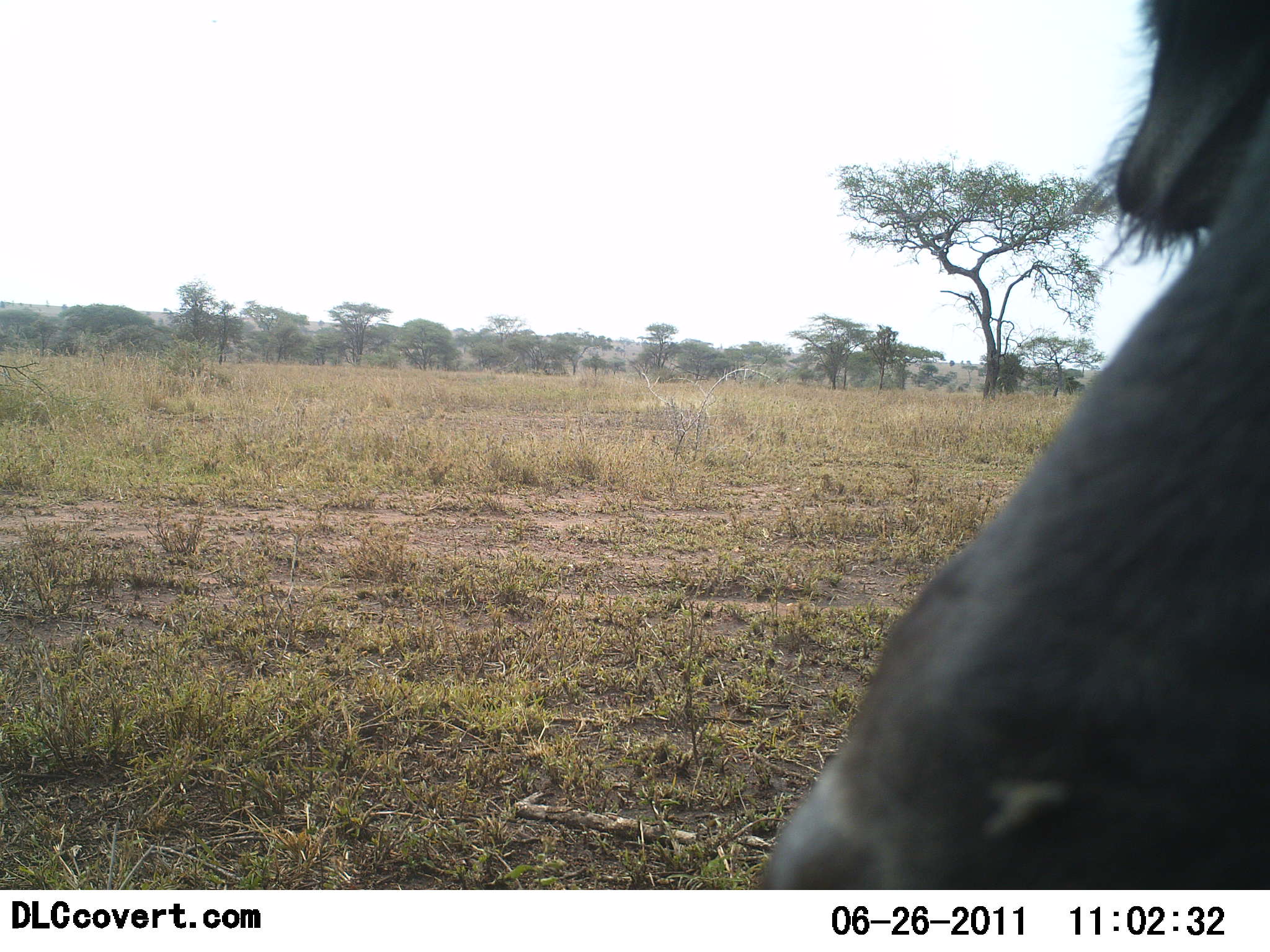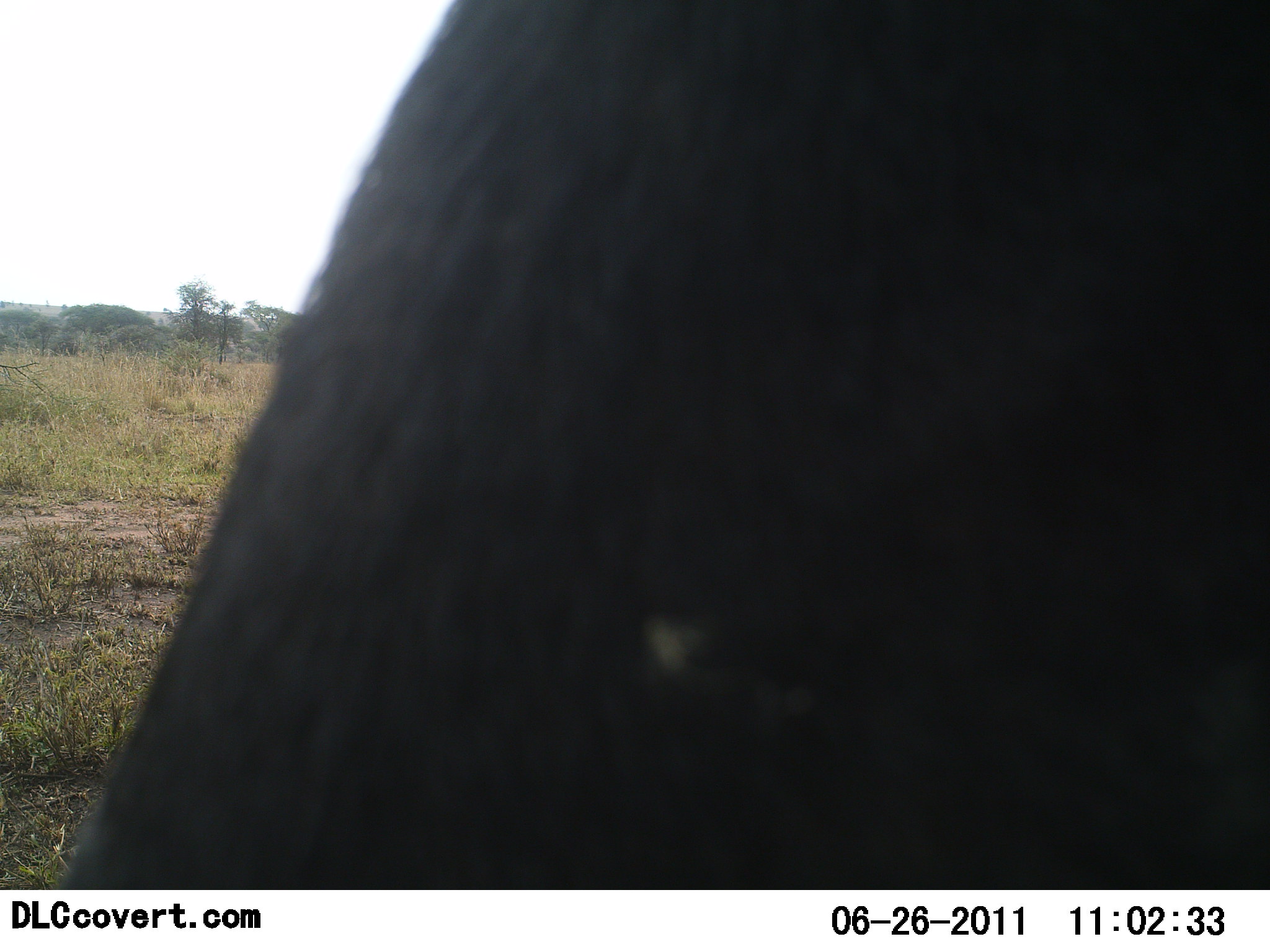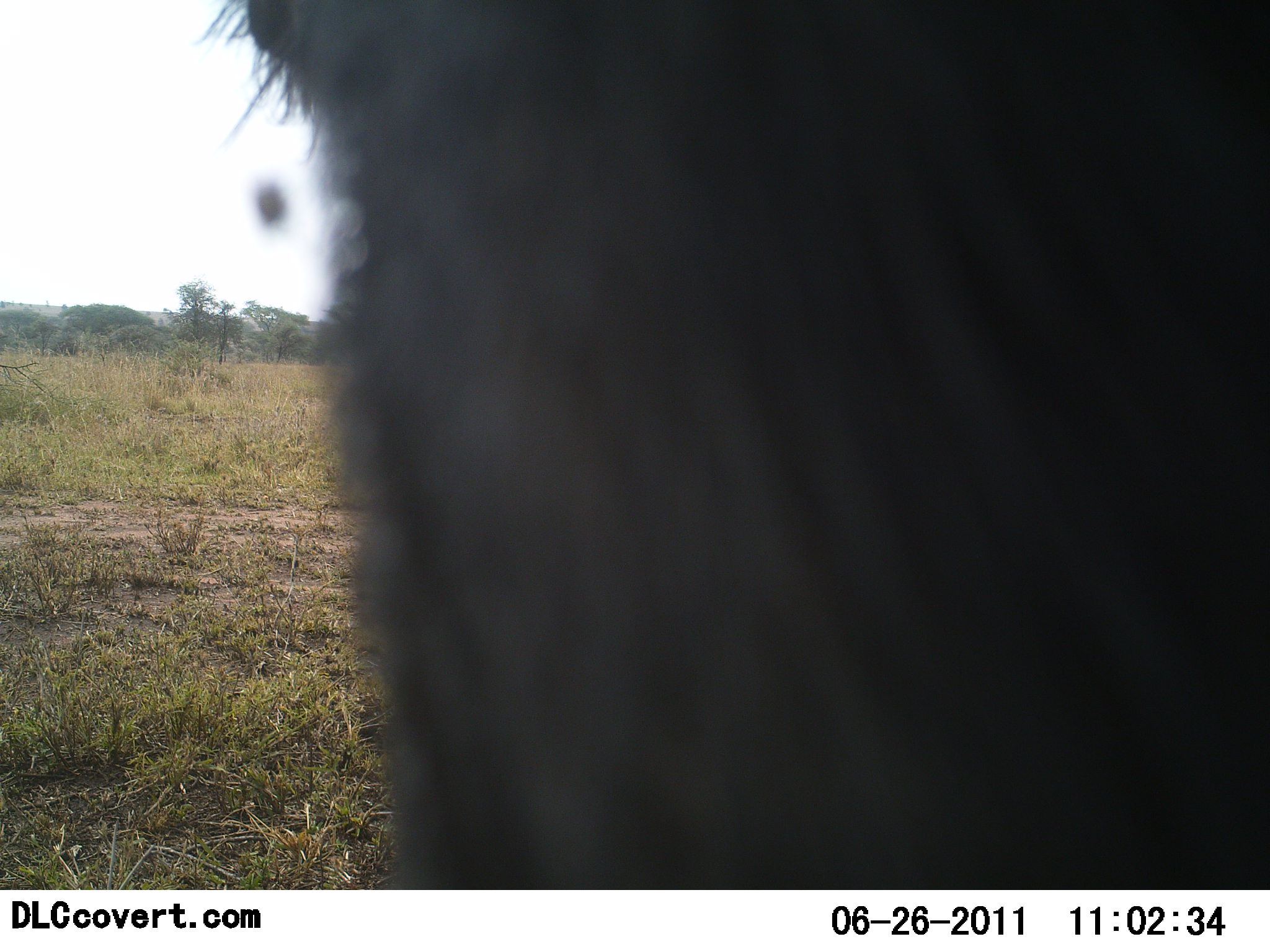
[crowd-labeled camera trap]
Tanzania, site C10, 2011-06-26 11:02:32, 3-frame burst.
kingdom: Animalia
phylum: Chordata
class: Mammalia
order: Artiodactyla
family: Bovidae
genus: Connochaetes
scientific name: Connochaetes taurinus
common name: blue wildebeest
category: wildebeest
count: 1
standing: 29%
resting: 0%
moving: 71%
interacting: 0%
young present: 0%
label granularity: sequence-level